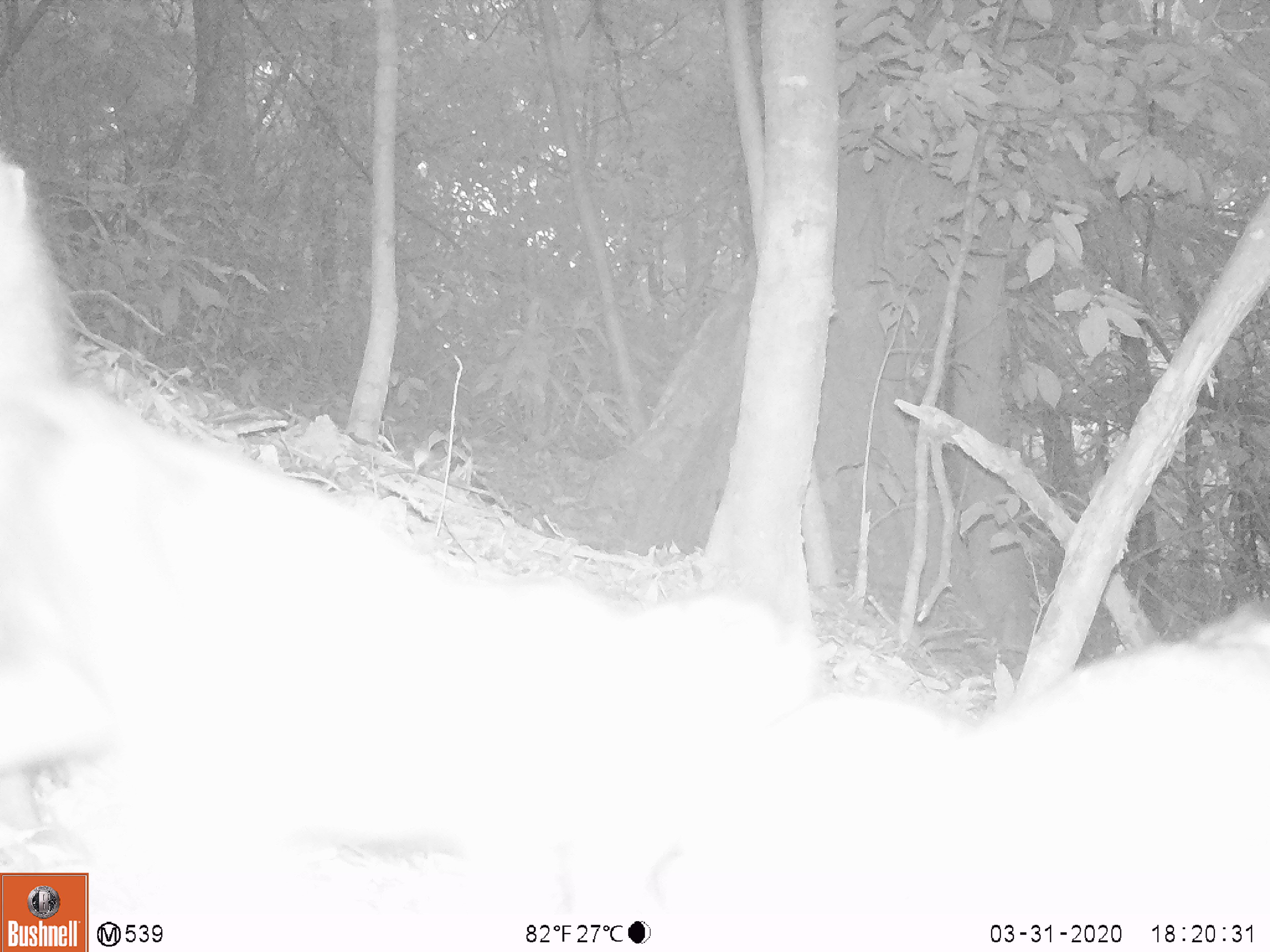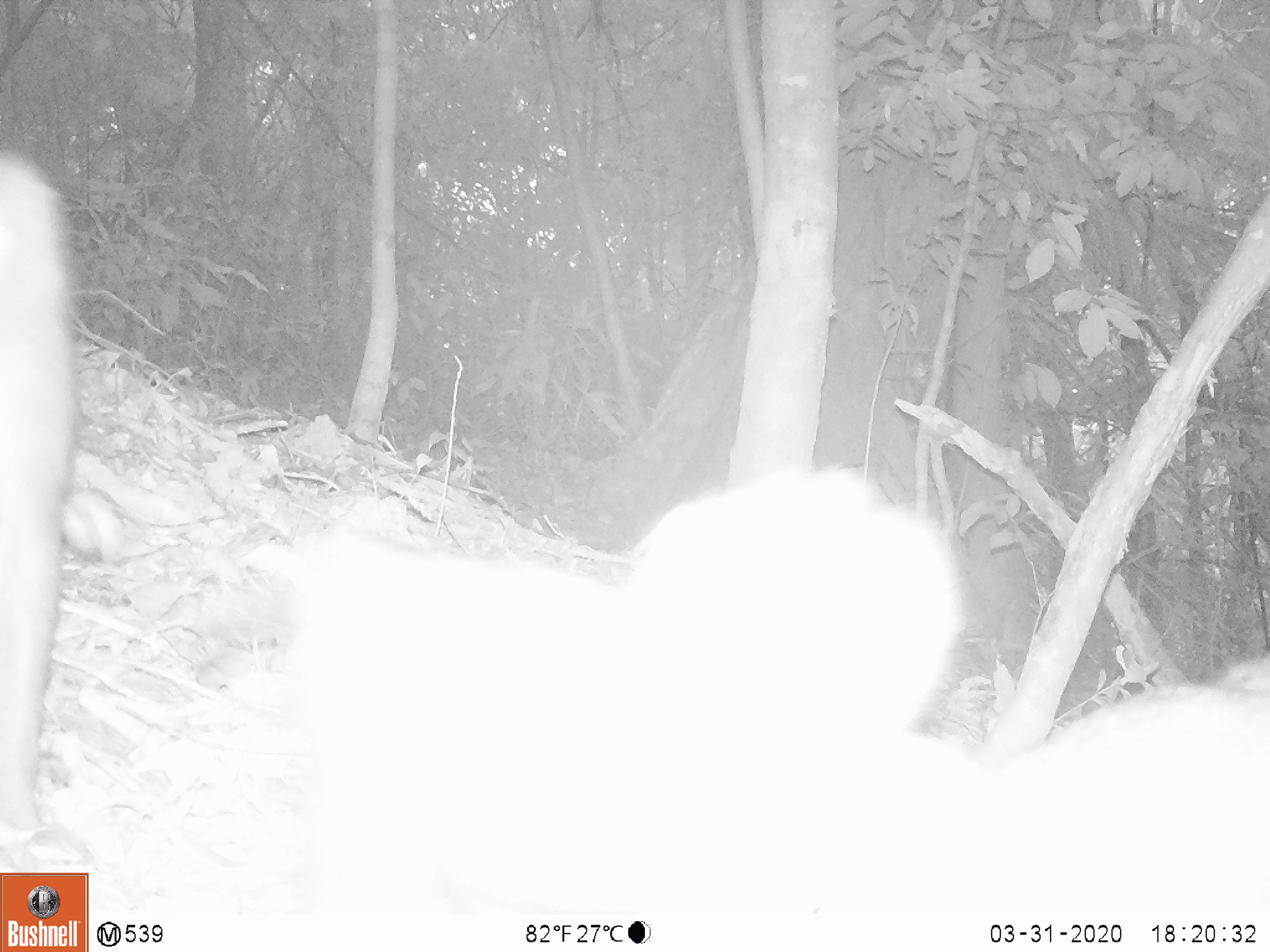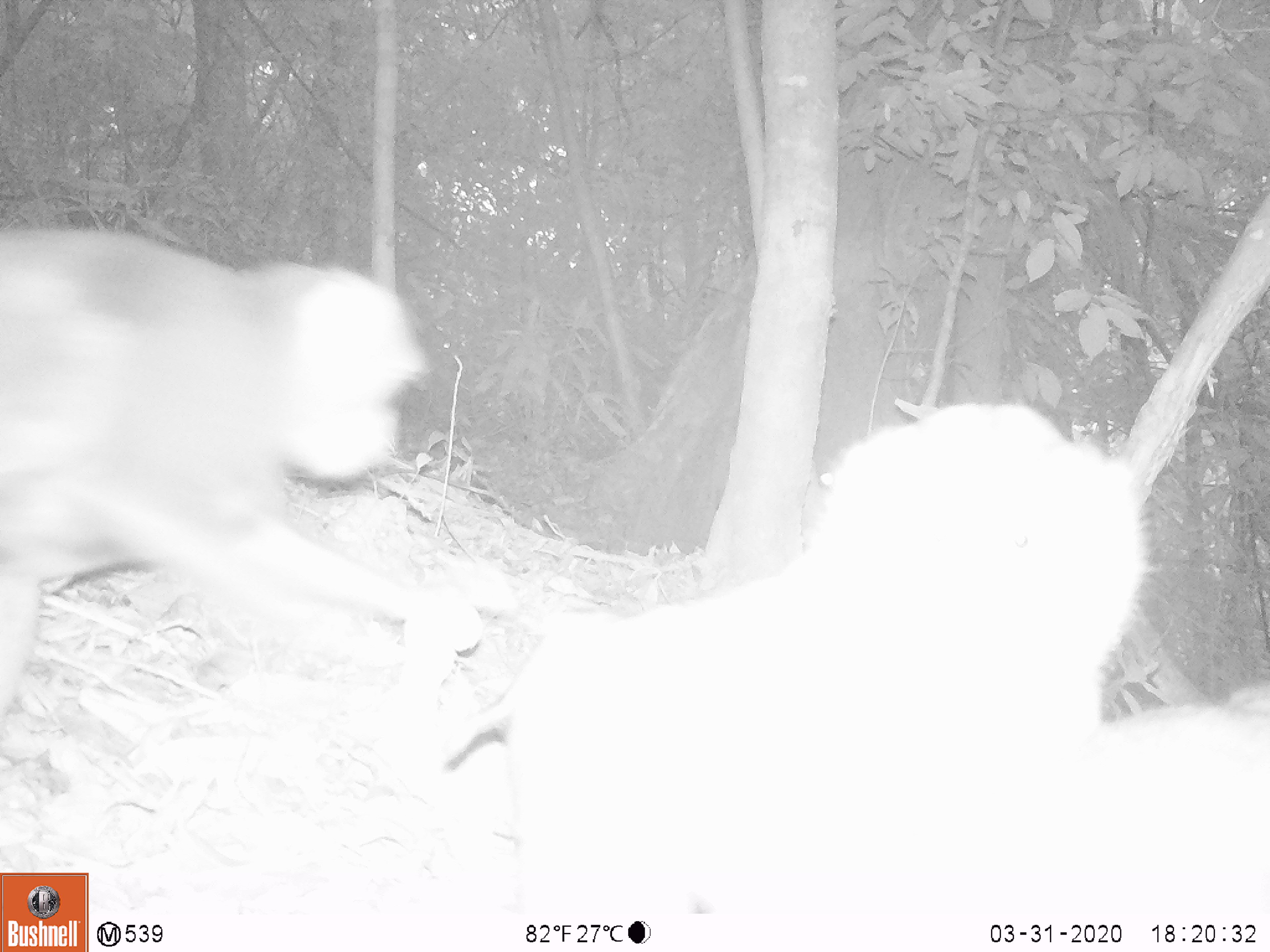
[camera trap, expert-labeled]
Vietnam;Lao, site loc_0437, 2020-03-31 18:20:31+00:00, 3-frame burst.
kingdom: Animalia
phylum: Chordata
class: Mammalia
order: Primates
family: Cercopithecidae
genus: Macaca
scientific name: Macaca nemestrina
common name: pig-tailed macaque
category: pig tailed macaque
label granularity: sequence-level